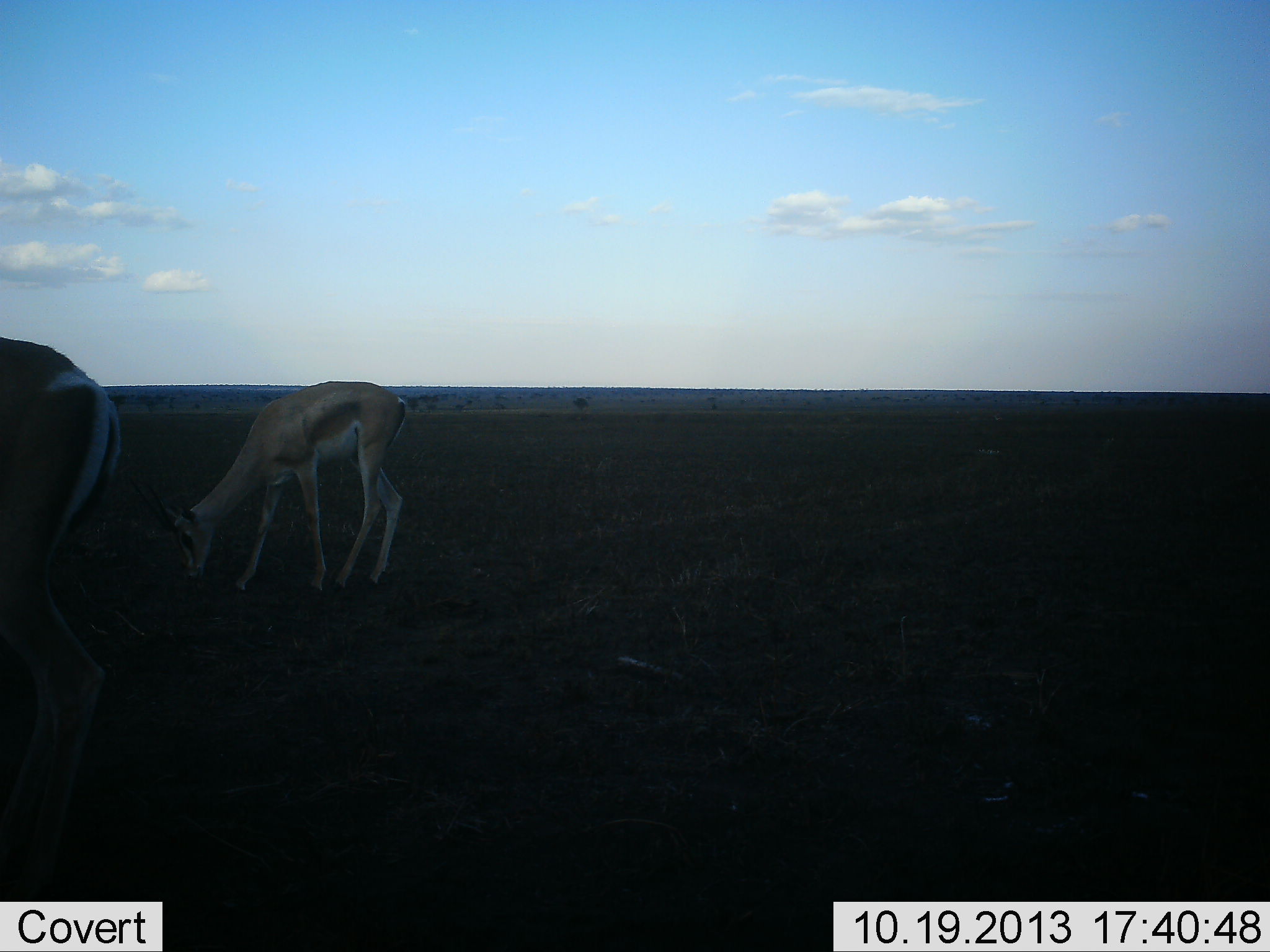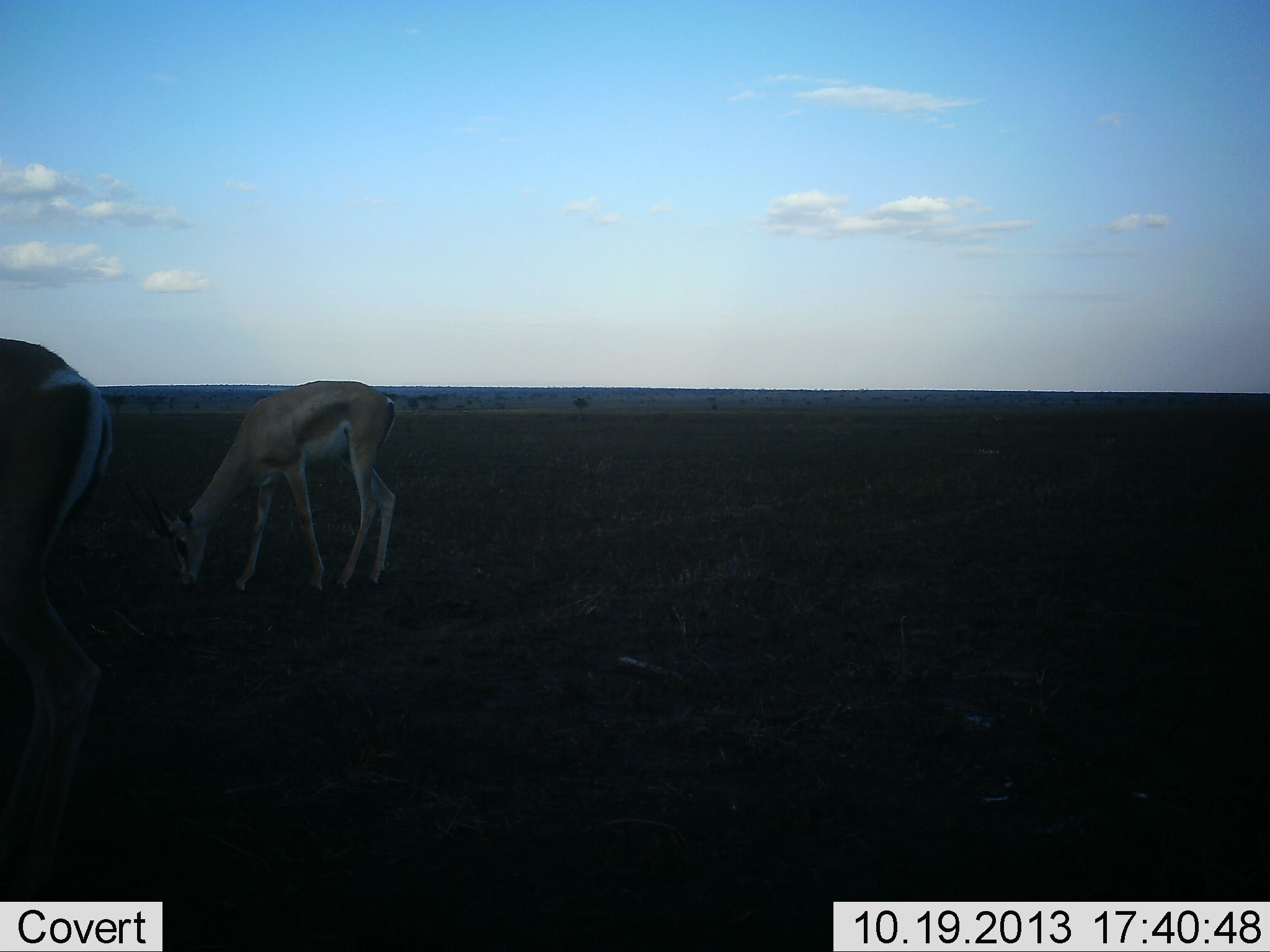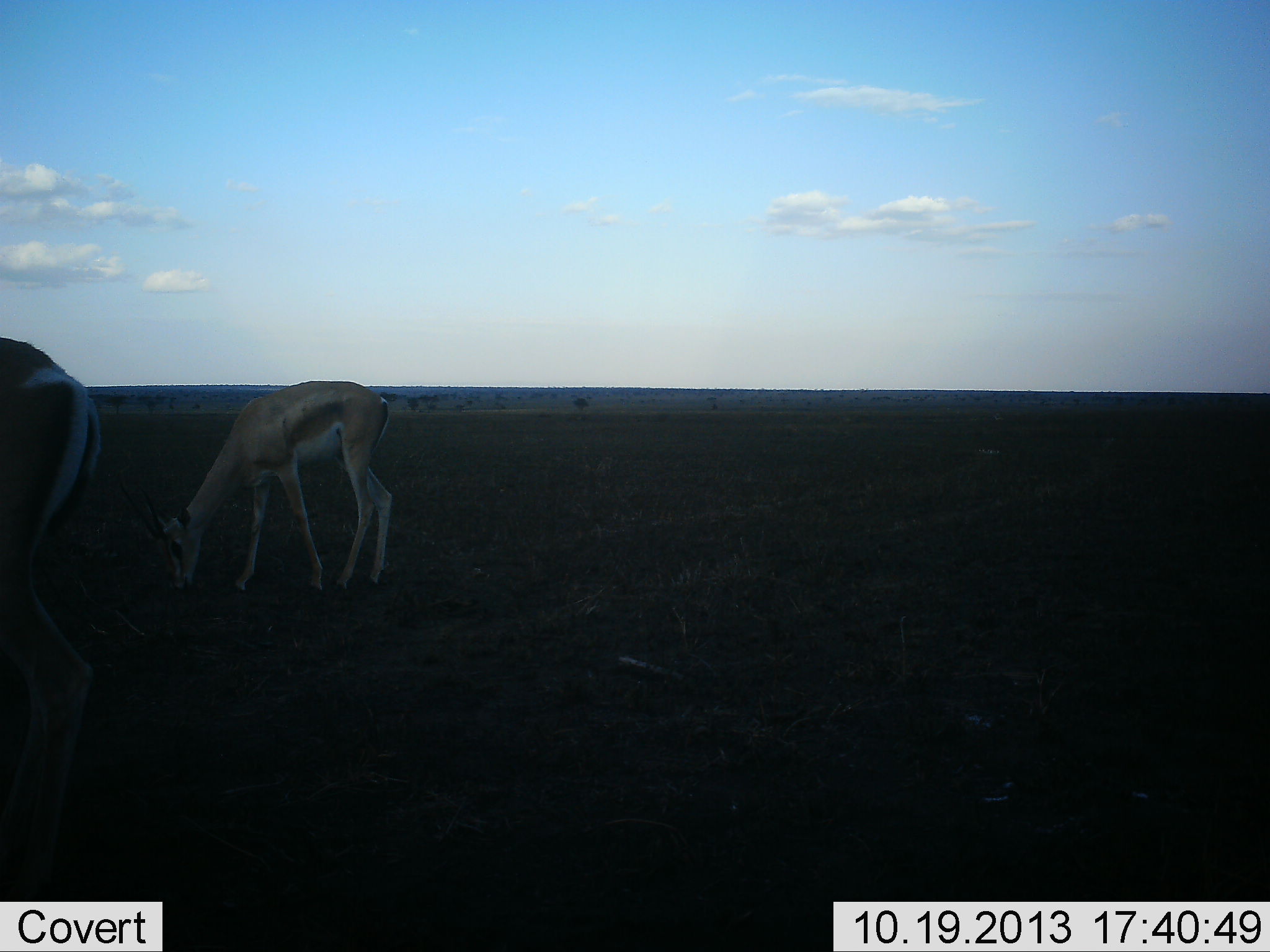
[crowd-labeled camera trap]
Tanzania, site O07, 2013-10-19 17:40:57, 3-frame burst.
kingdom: Animalia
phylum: Chordata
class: Mammalia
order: Artiodactyla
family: Bovidae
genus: Nanger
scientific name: Nanger granti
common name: grant's gazelle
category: gazellegrants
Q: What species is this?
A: Gazellegrants (grant's gazelle) (Nanger granti).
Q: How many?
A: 2.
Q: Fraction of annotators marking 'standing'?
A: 20%.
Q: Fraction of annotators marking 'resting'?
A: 0%.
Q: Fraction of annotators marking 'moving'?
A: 10%.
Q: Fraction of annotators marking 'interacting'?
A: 0%.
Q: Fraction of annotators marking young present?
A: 0%.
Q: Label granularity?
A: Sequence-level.